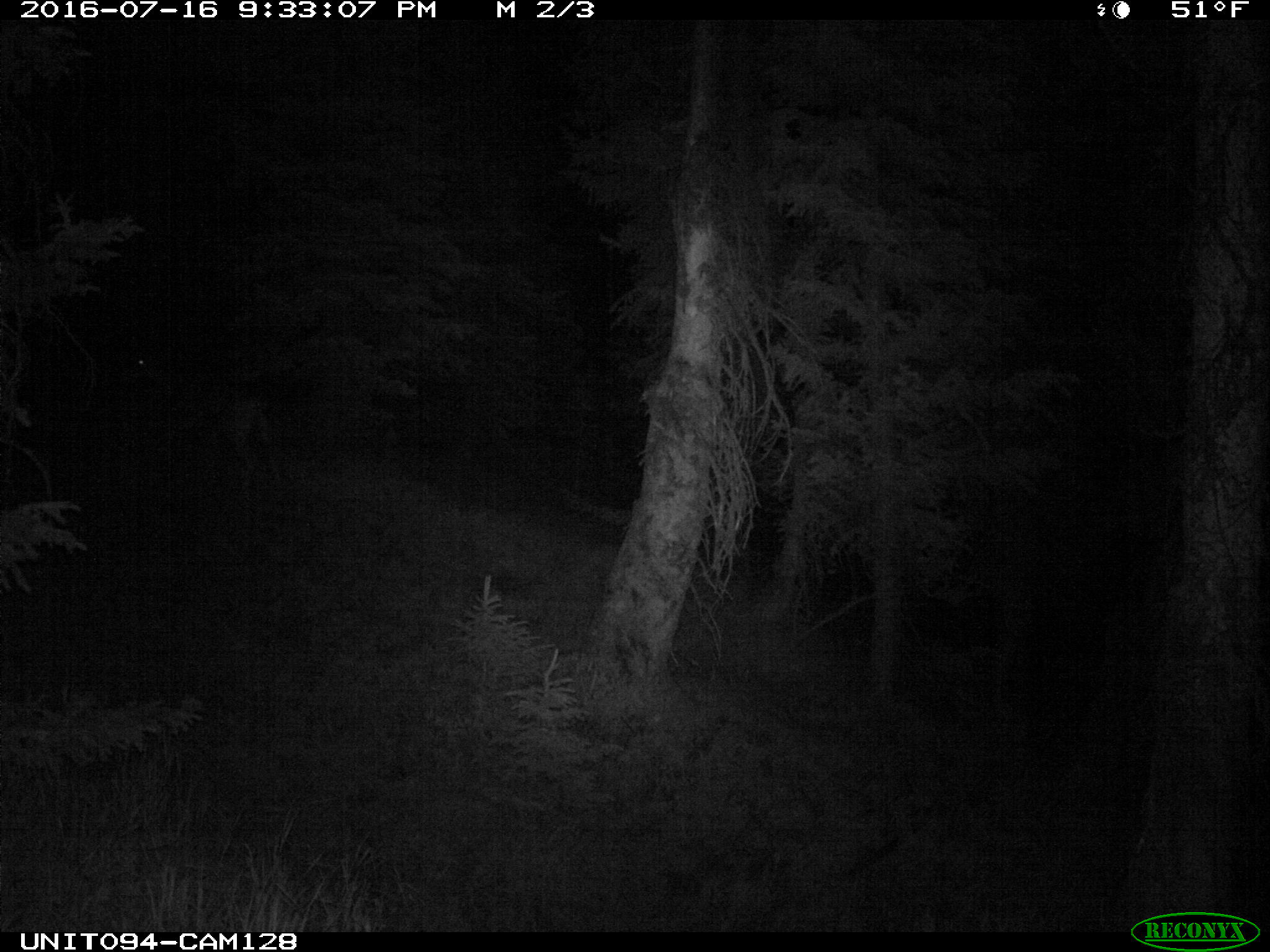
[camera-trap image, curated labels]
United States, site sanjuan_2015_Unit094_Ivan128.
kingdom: Animalia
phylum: Chordata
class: Mammalia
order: Artiodactyla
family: Cervidae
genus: Odocoileus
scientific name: Odocoileus hemionus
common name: mule deer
Odocoileus hemionus (mule deer).